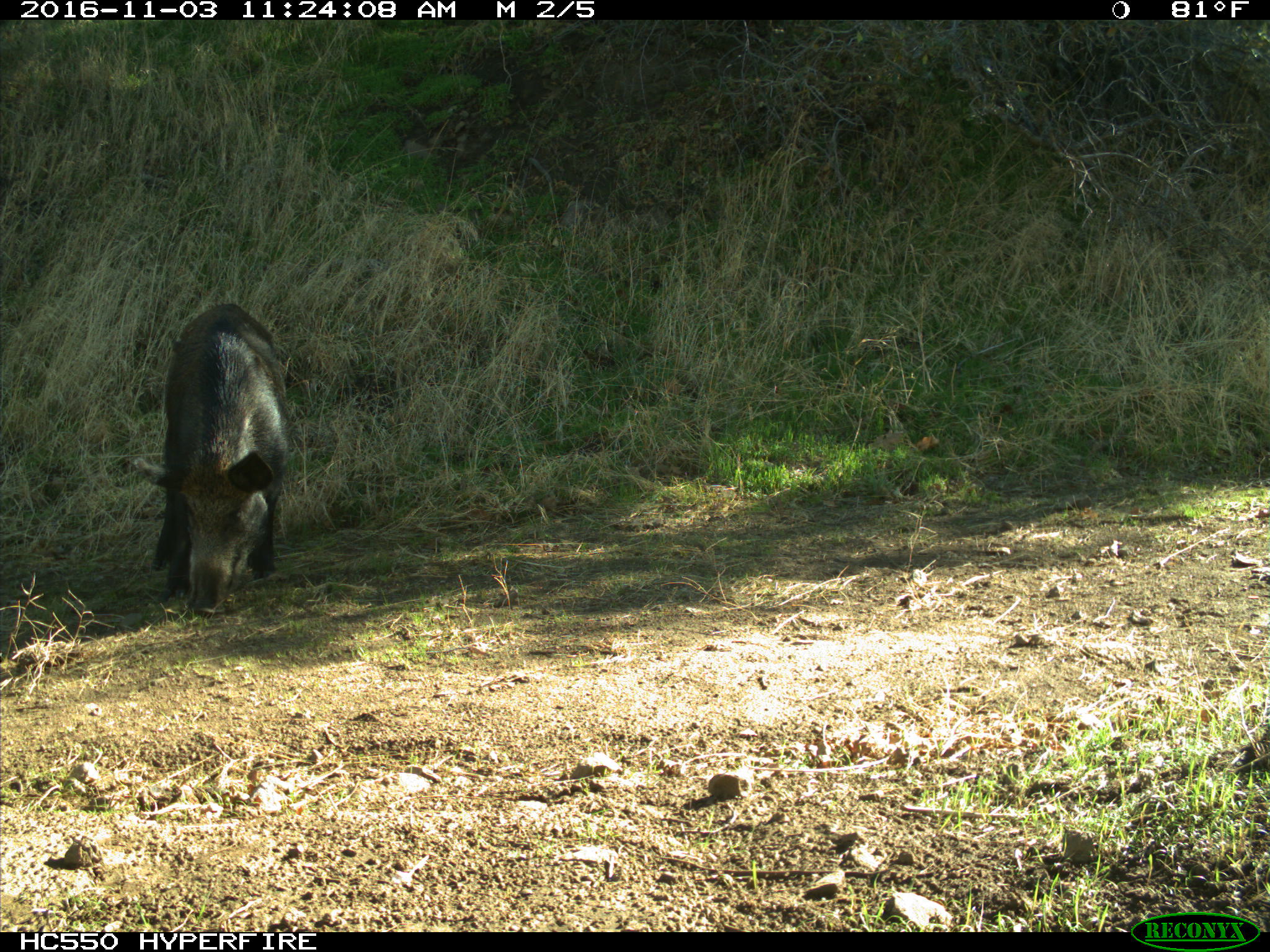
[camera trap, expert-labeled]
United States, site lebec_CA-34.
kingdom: Animalia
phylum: Chordata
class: Mammalia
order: Artiodactyla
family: Suidae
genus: Sus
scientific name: Sus scrofa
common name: wild boar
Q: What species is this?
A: Sus scrofa (wild boar).